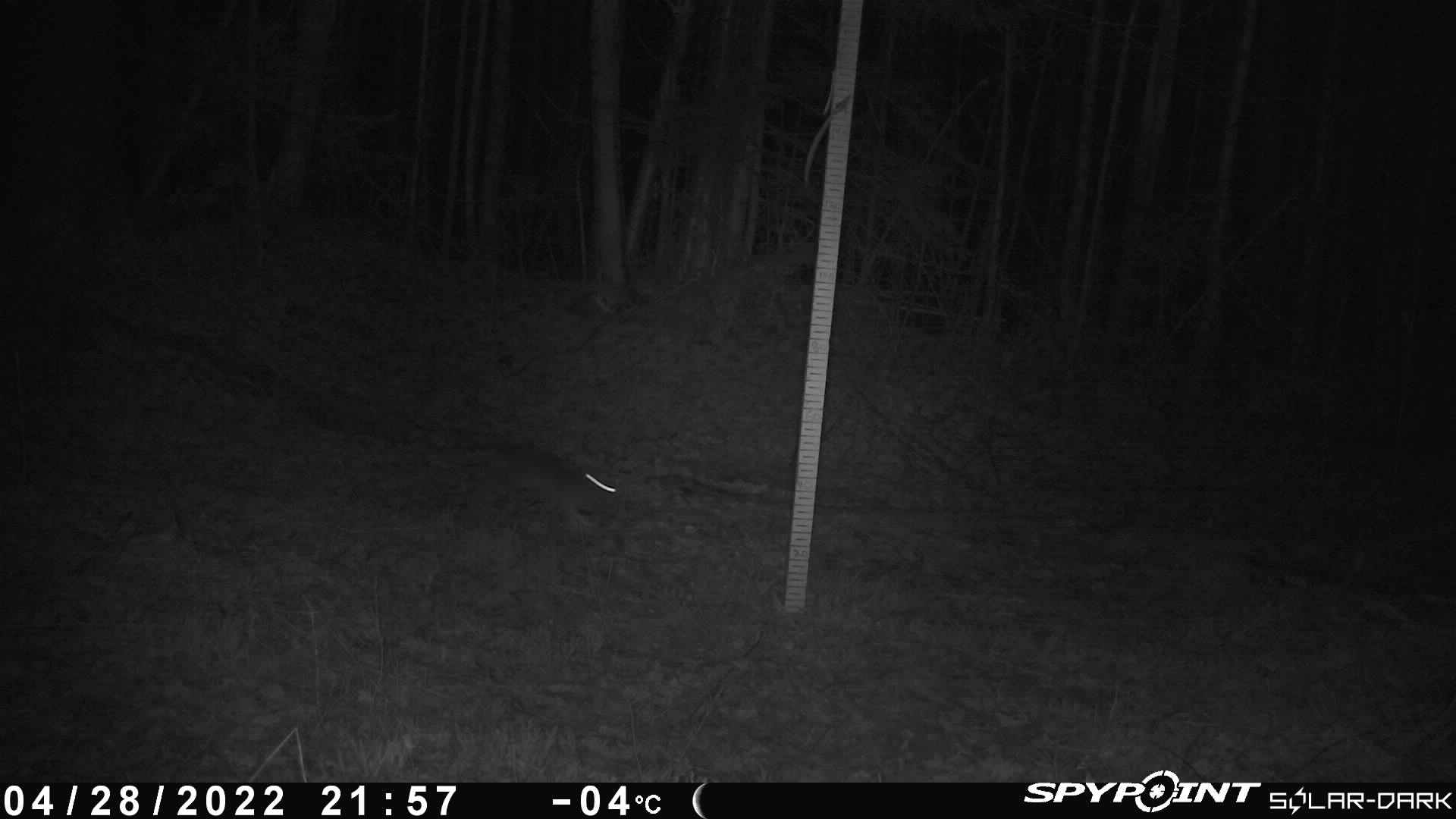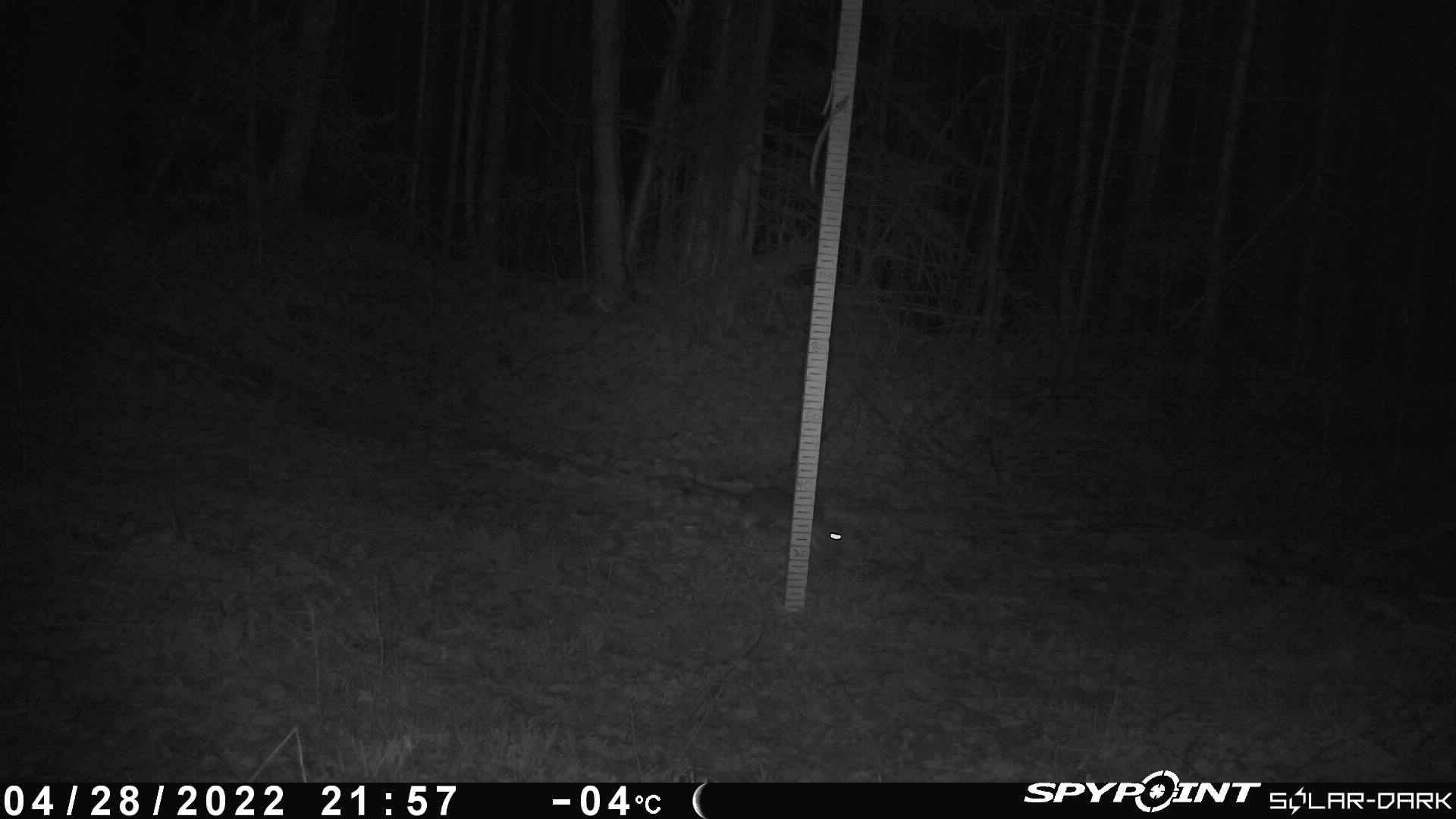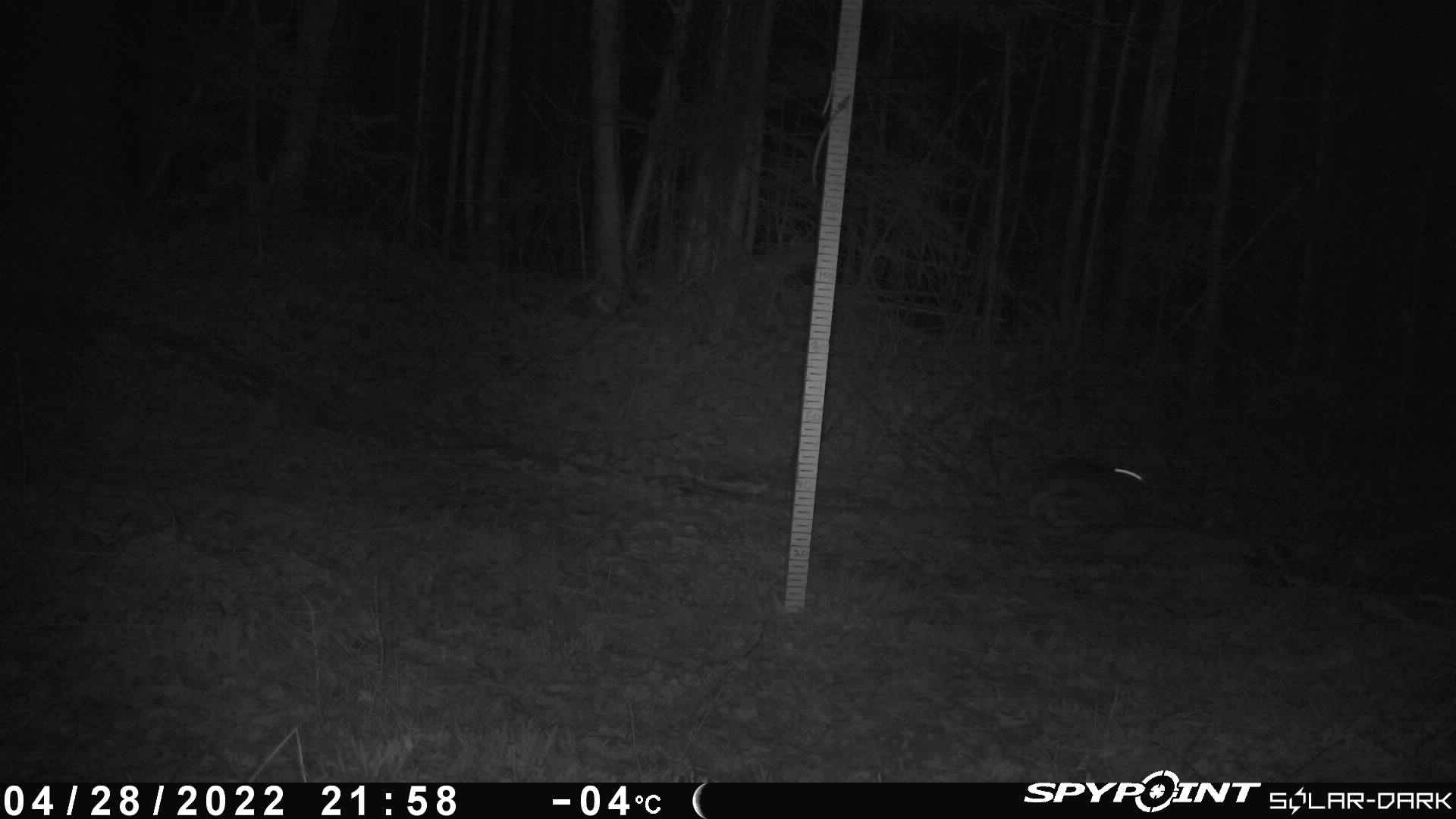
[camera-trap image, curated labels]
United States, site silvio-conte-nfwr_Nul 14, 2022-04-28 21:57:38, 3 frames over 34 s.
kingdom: Animalia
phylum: Chordata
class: Mammalia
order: Lagomorpha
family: Leporidae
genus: Lepus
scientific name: Lepus americanus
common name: snowshoe hare